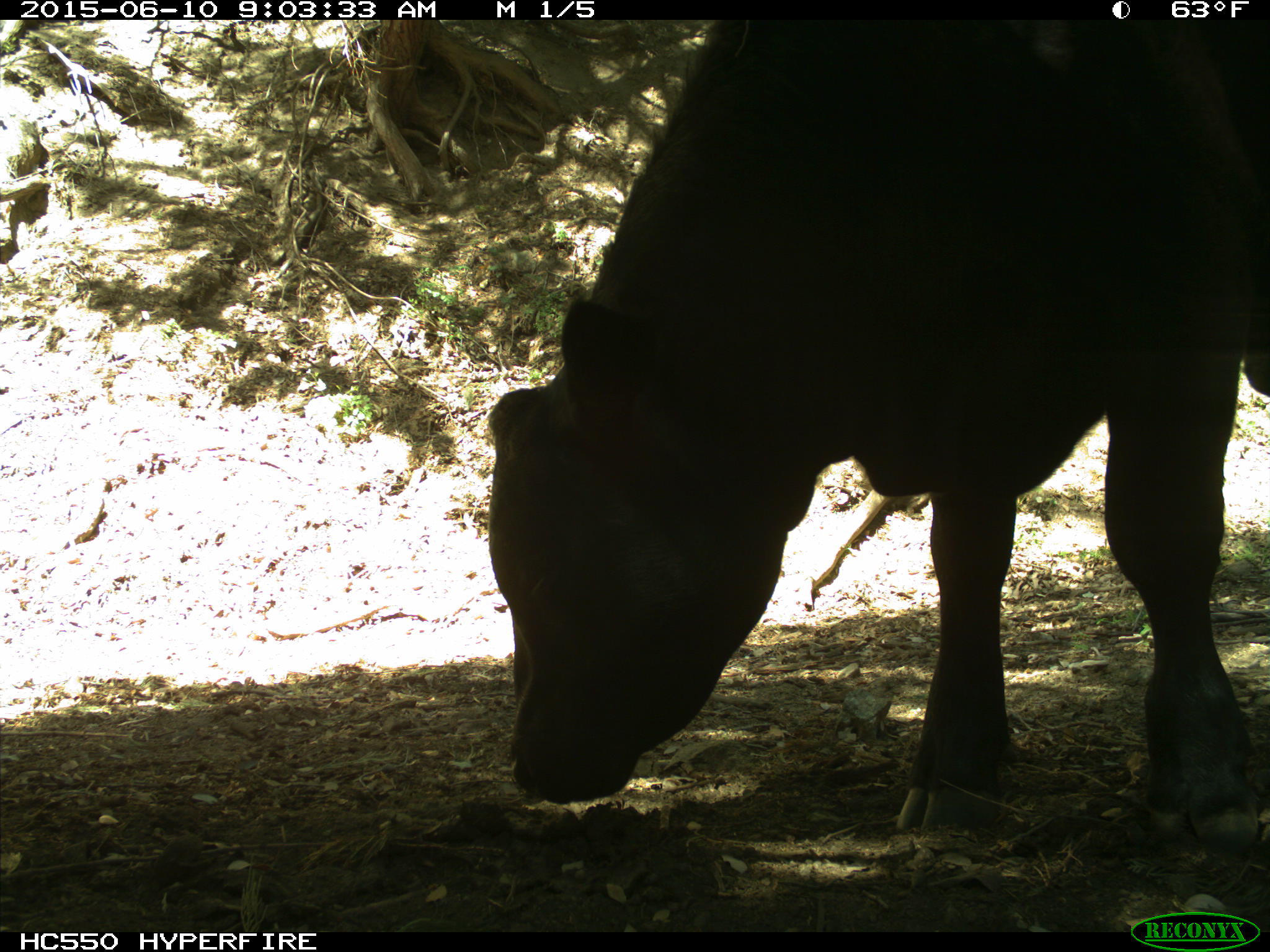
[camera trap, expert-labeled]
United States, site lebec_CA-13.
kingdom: Animalia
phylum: Chordata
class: Mammalia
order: Artiodactyla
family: Bovidae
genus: Bos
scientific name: Bos taurus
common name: domestic cow